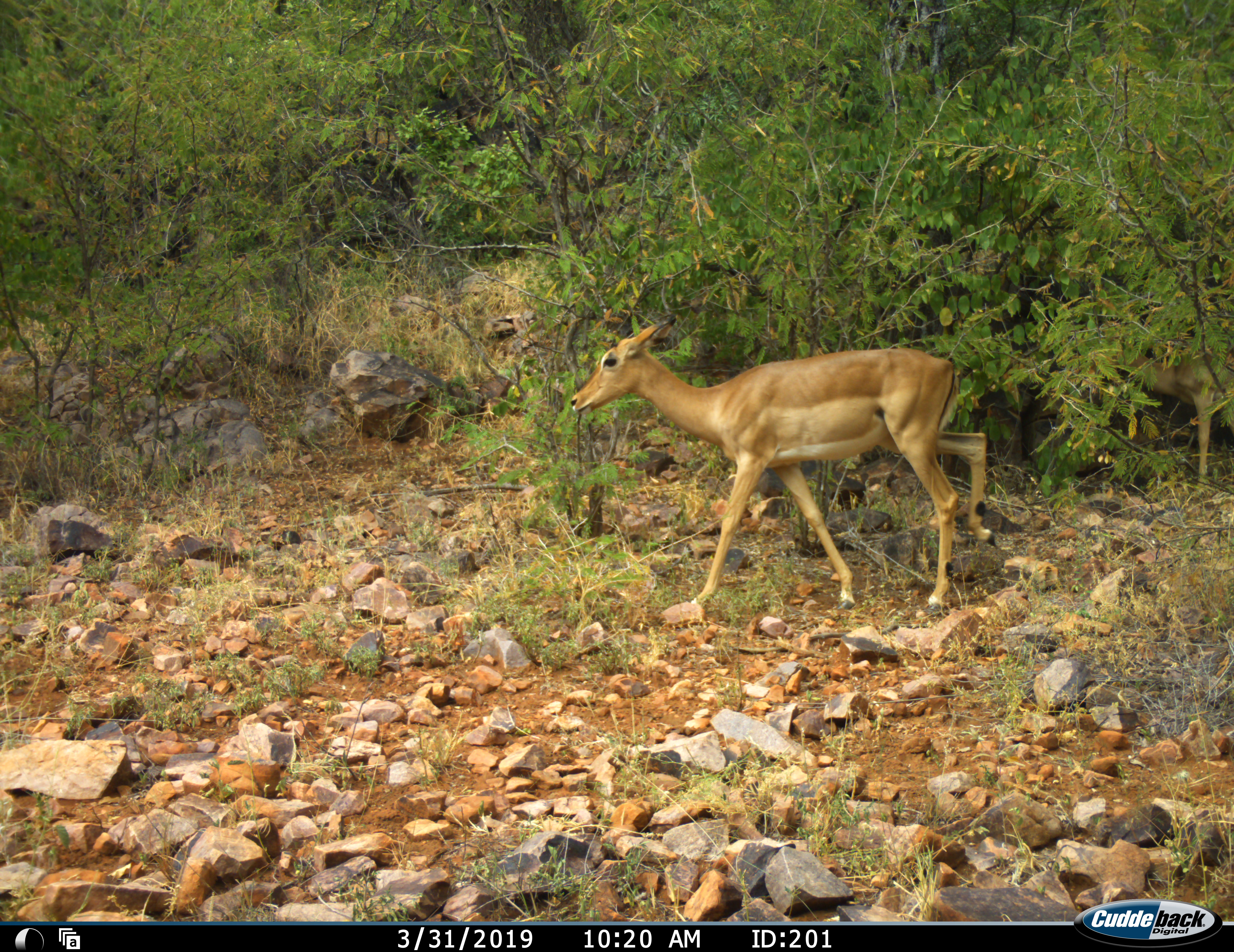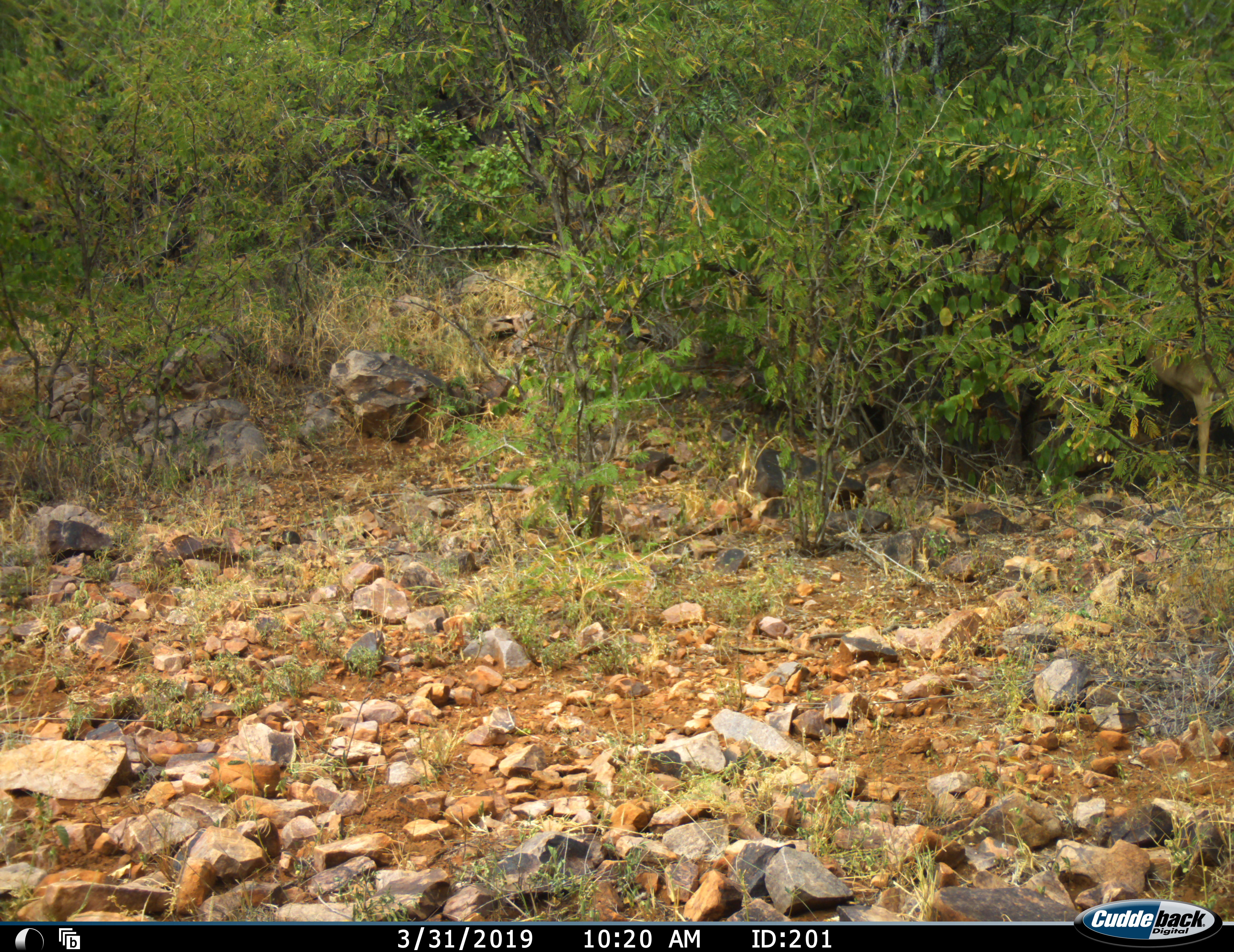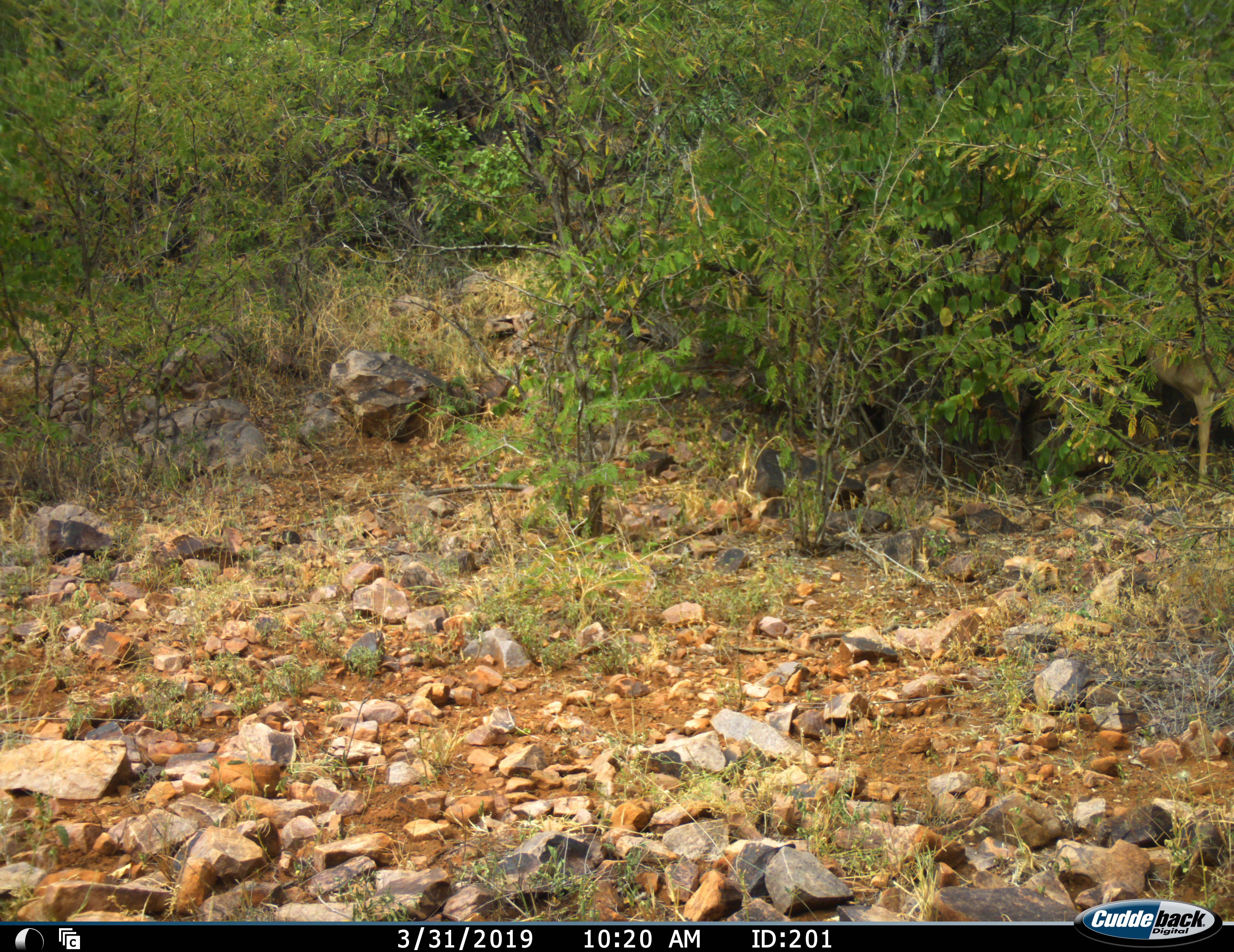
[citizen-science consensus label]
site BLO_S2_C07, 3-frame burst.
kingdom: Animalia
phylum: Chordata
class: Mammalia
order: Artiodactyla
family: Bovidae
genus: Aepyceros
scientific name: Aepyceros melampus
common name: impala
Impala (Aepyceros melampus), count 2. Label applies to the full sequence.